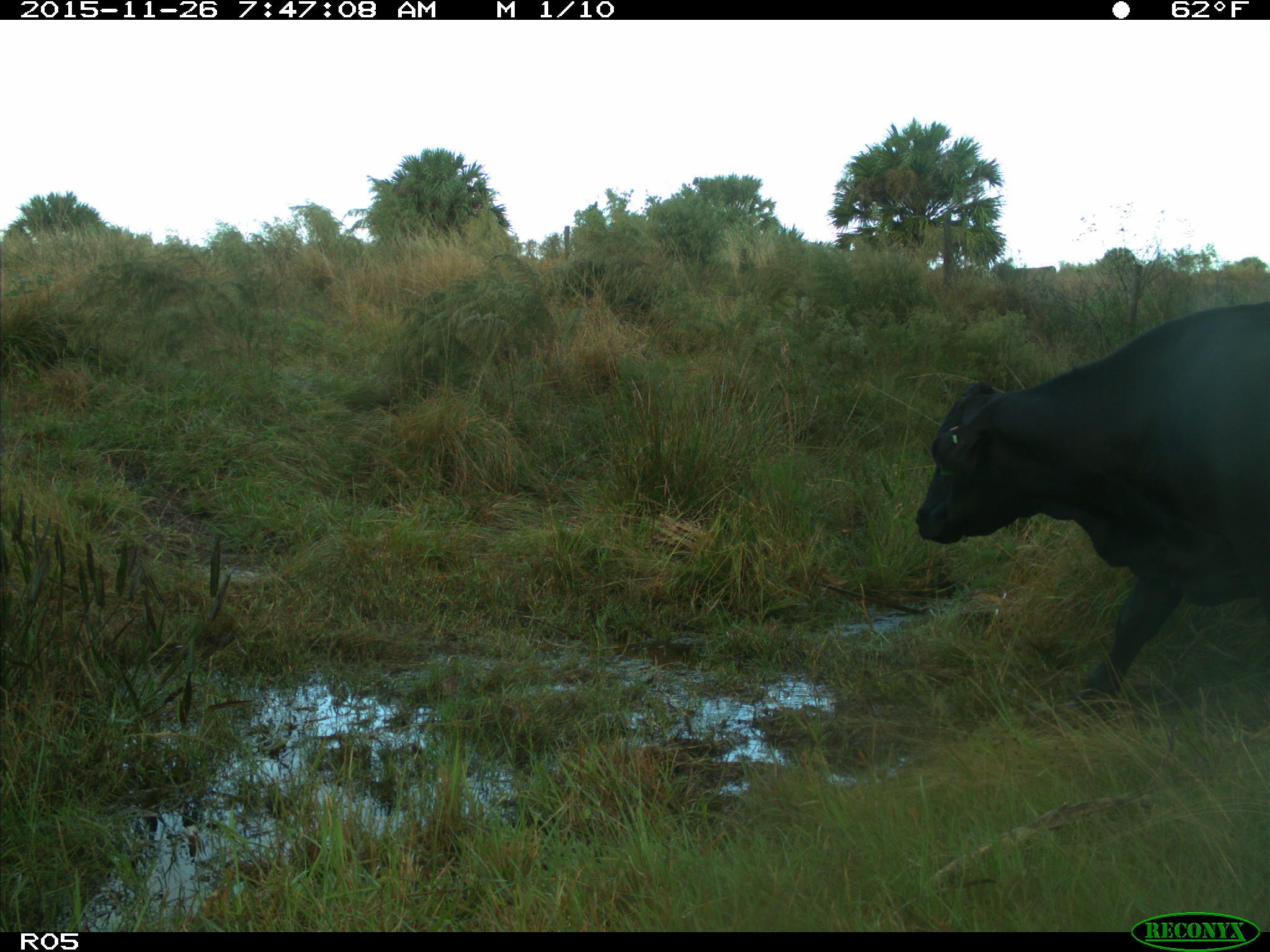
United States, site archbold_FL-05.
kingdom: Animalia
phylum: Chordata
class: Mammalia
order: Artiodactyla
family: Bovidae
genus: Bos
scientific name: Bos taurus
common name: domestic cow